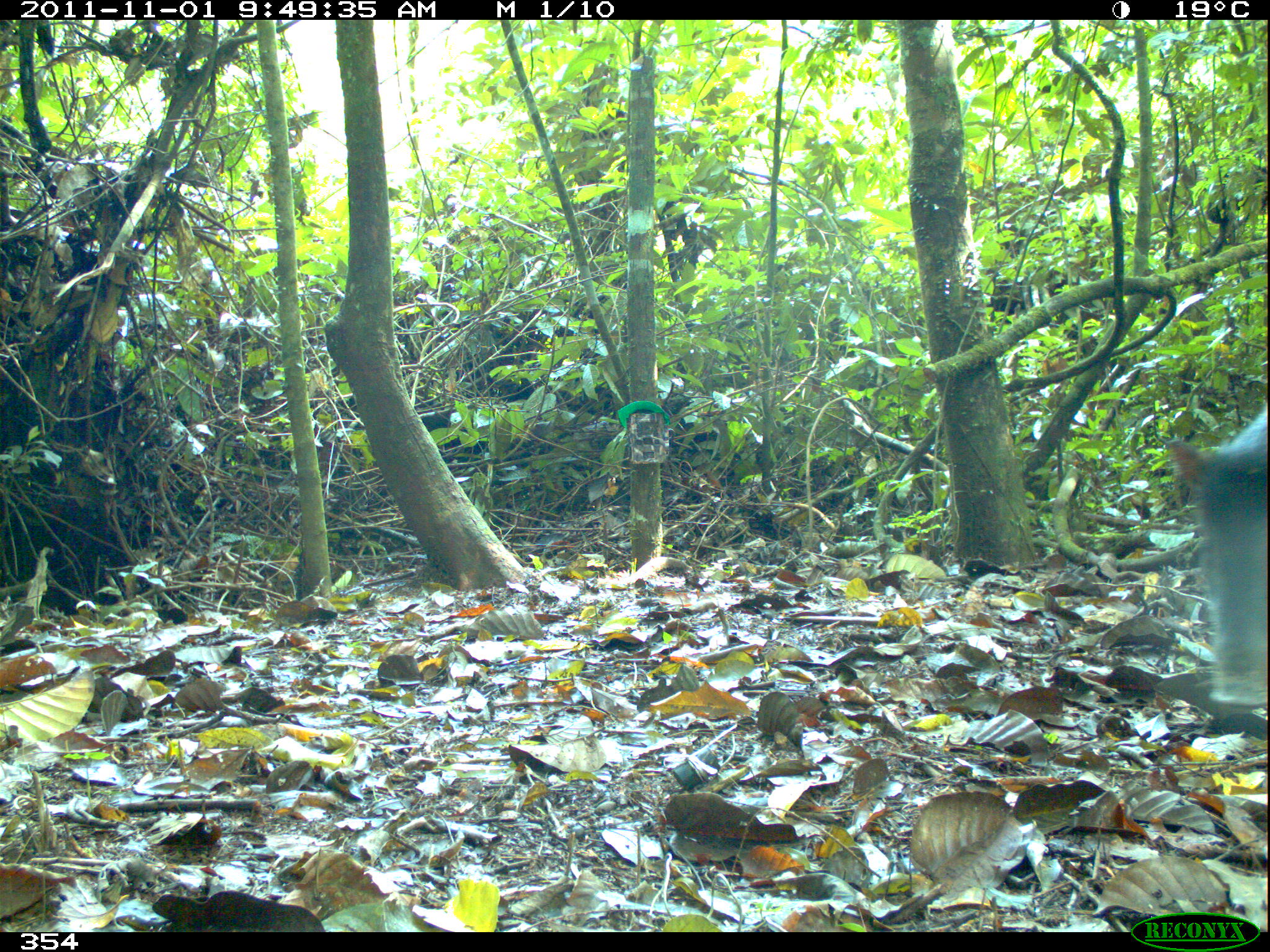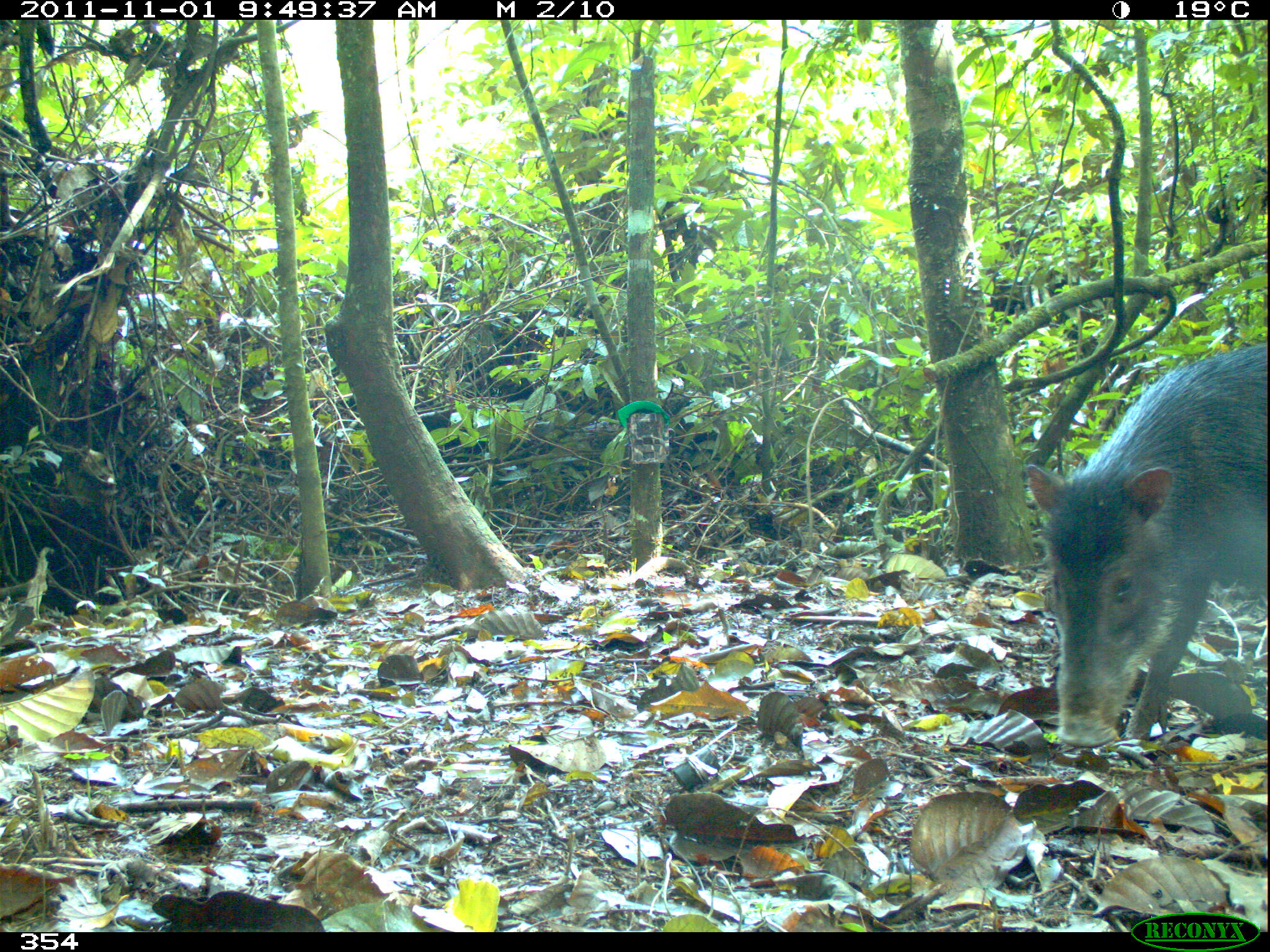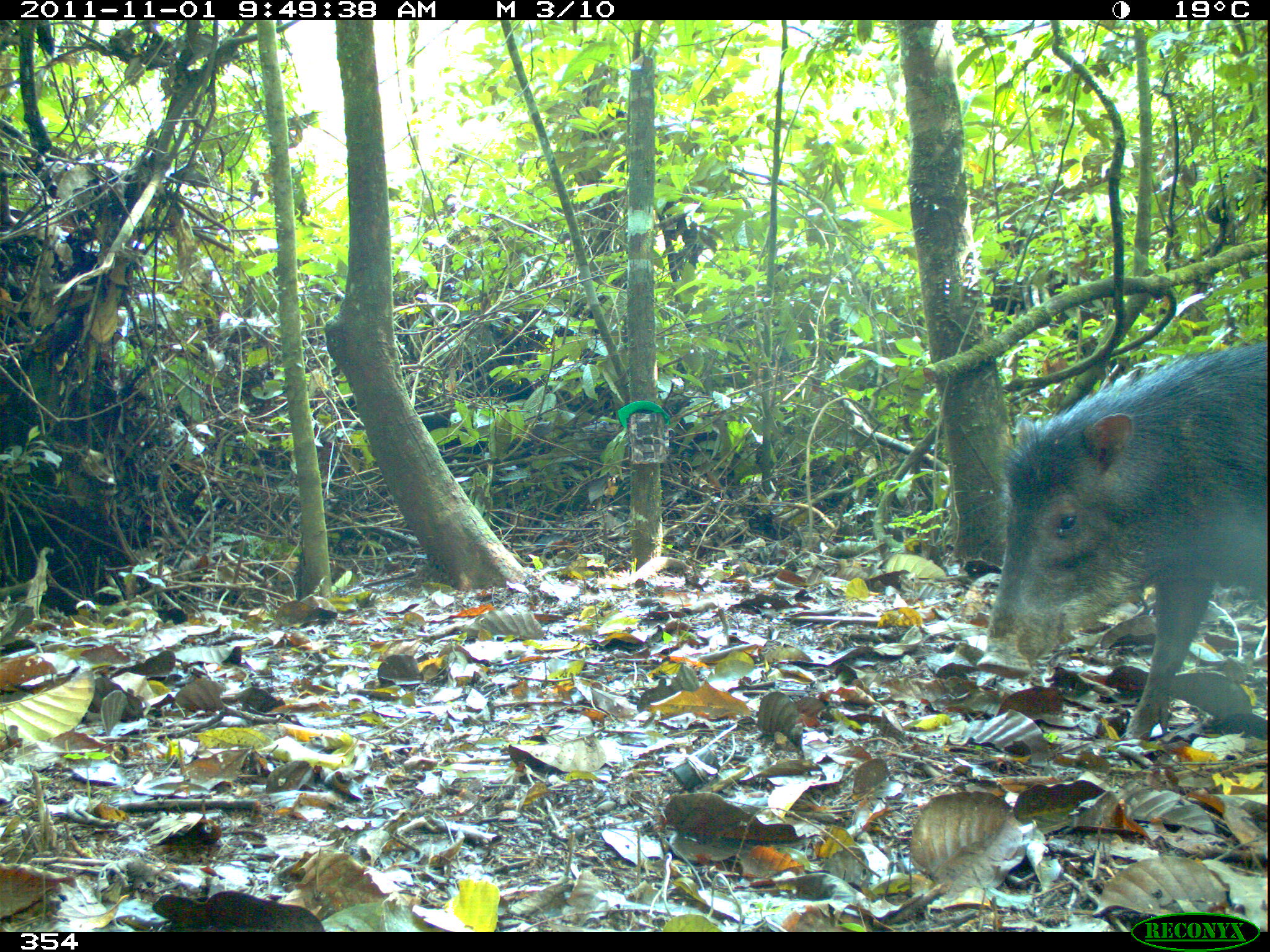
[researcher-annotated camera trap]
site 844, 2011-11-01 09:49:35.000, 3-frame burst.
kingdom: Animalia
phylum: Chordata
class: Mammalia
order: Artiodactyla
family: Tayassuidae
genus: Tayassu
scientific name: Tayassu pecari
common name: white-lipped peccary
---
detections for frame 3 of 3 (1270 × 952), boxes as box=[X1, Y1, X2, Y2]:
tayassu pecari: box=[975, 342, 1268, 739]